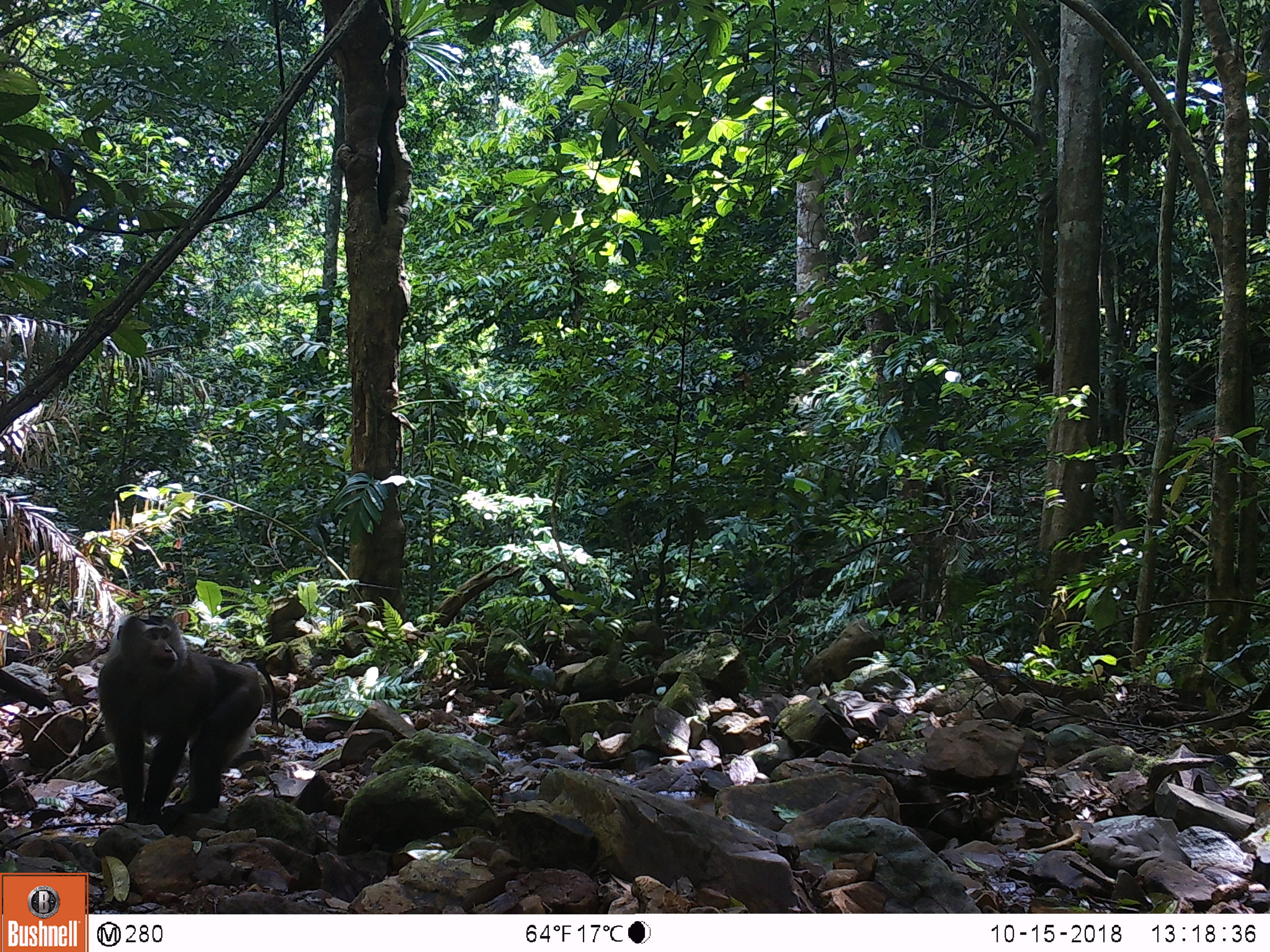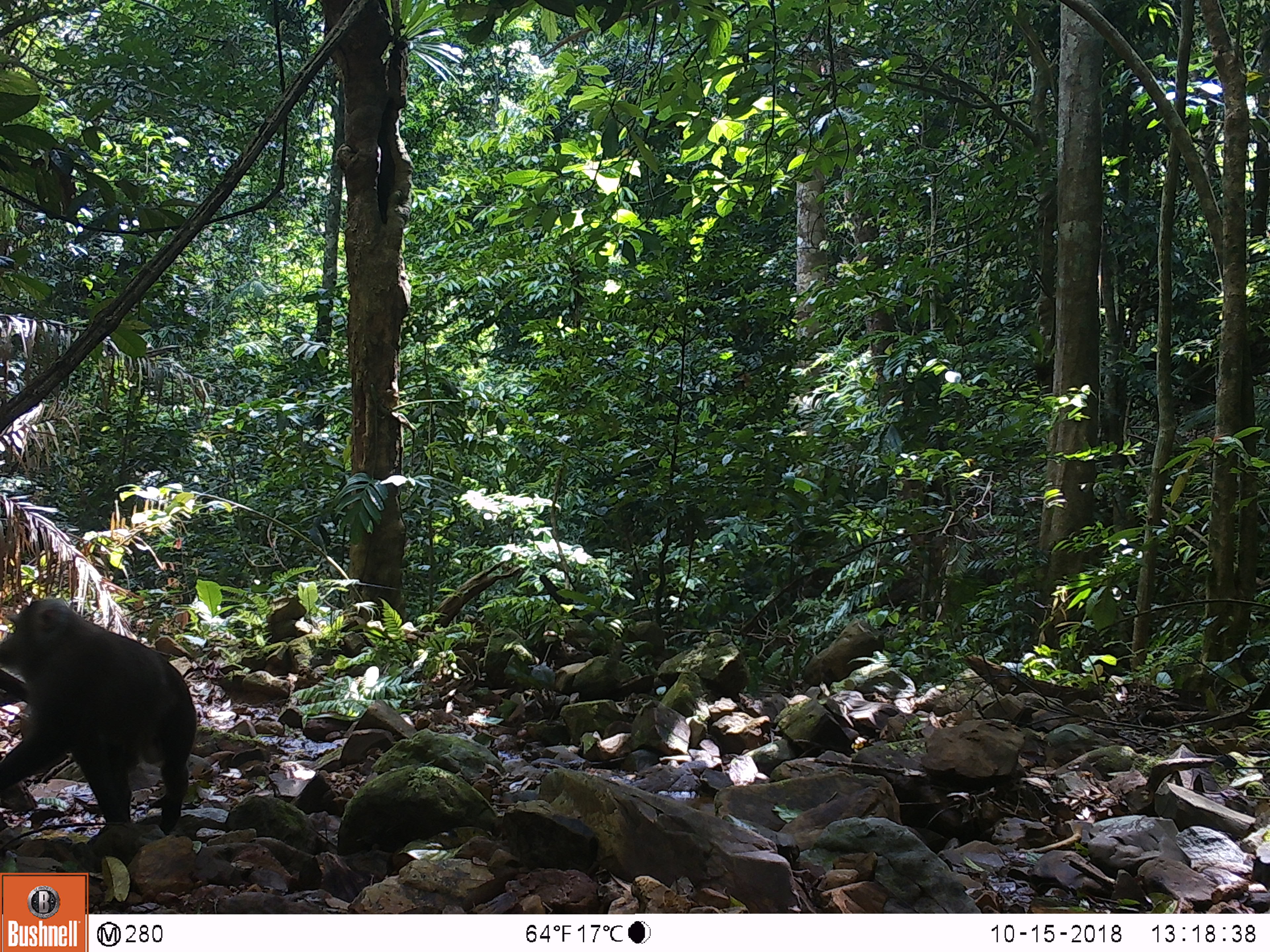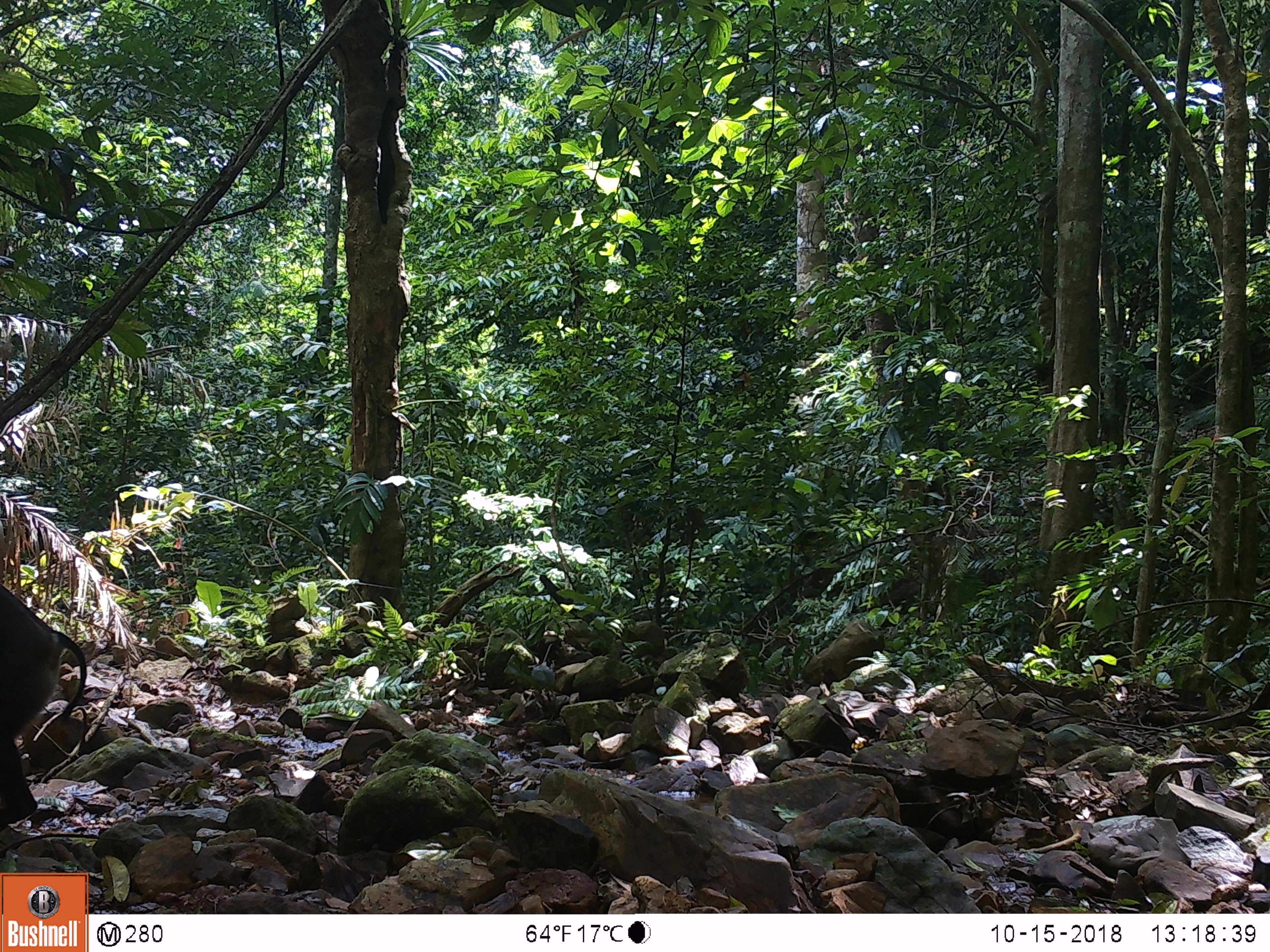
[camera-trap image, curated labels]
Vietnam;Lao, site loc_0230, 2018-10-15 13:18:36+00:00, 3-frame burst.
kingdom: Animalia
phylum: Chordata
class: Mammalia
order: Primates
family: Cercopithecidae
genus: Macaca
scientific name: Macaca nemestrina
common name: pig-tailed macaque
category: pig tailed macaque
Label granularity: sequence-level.